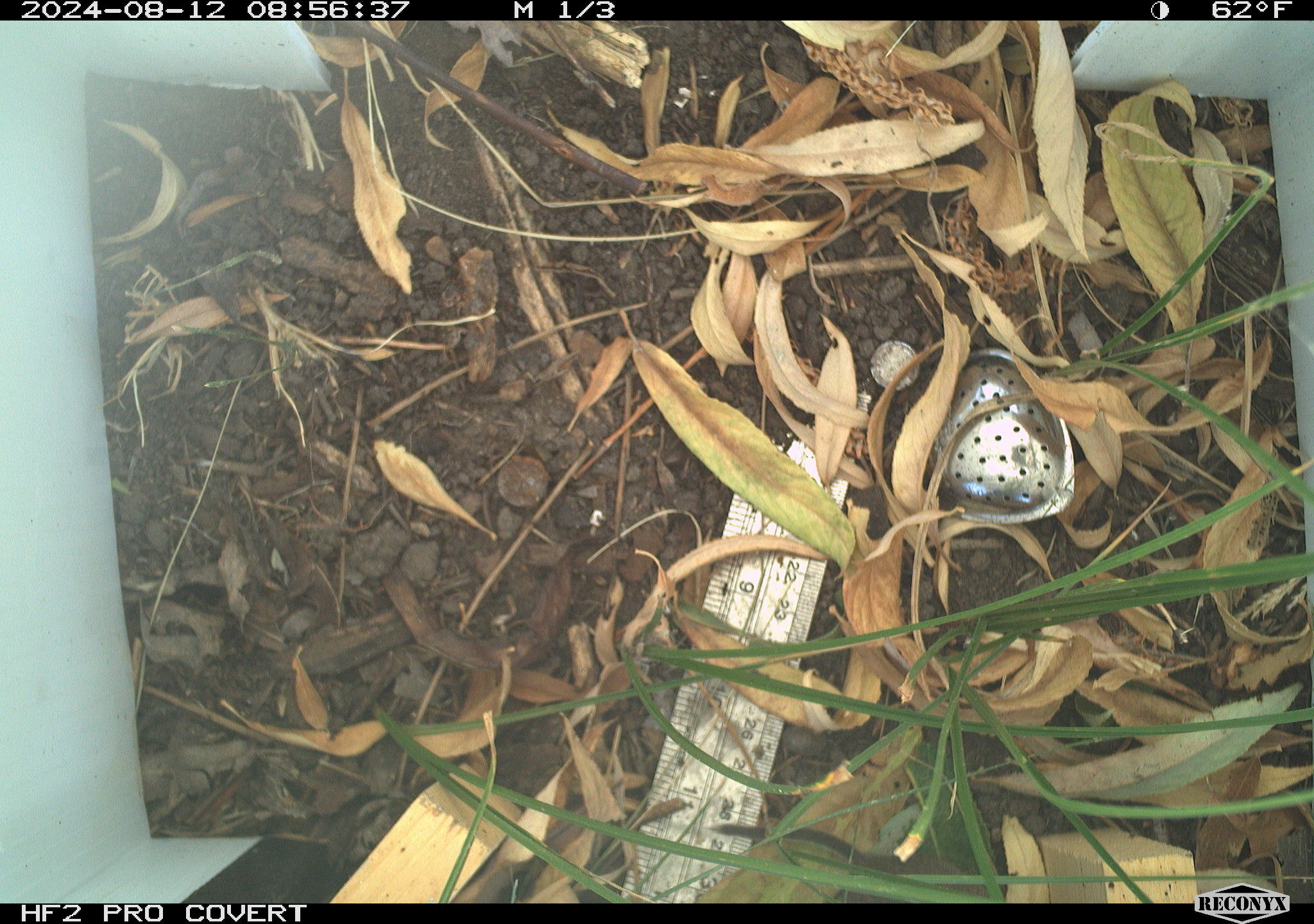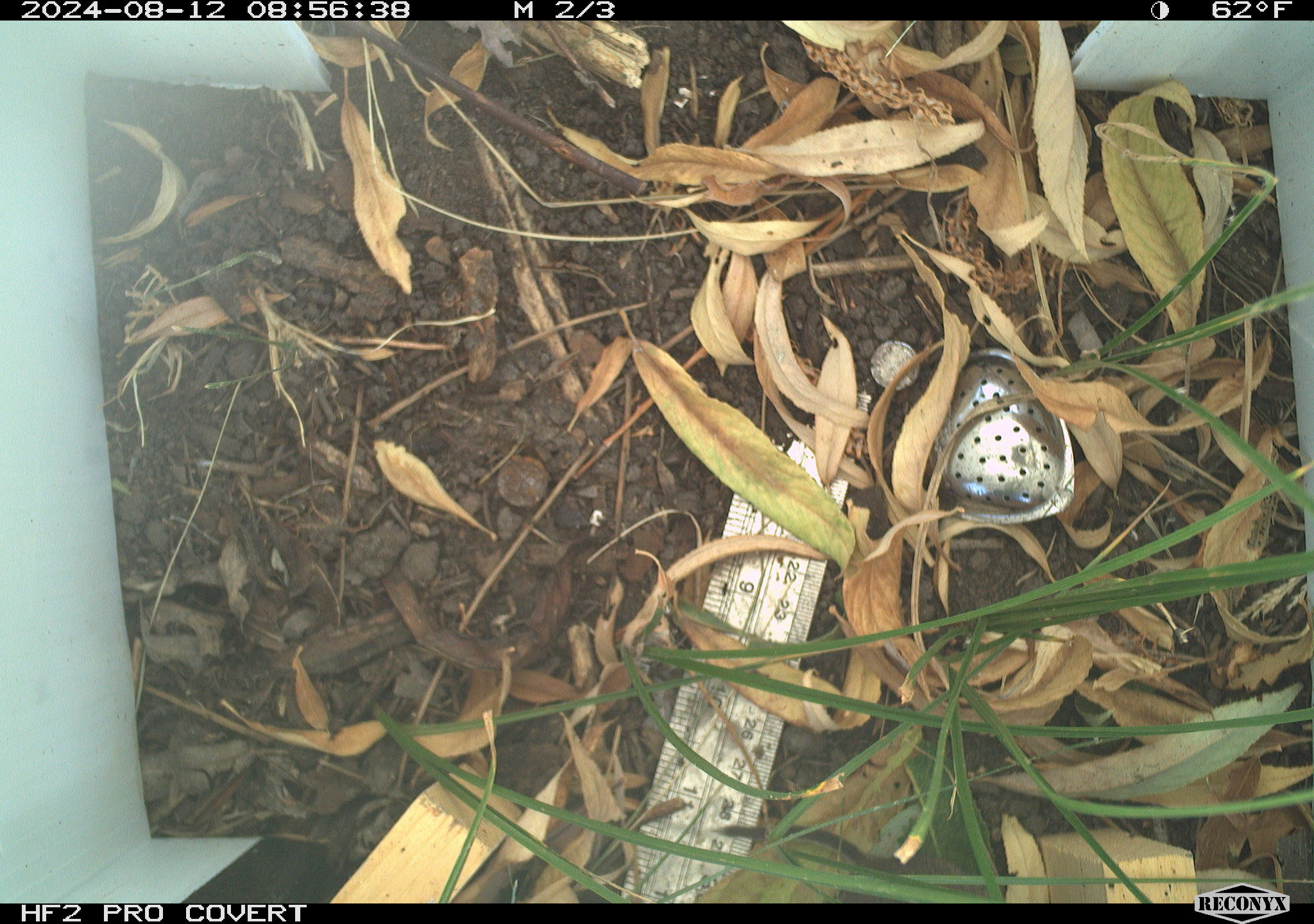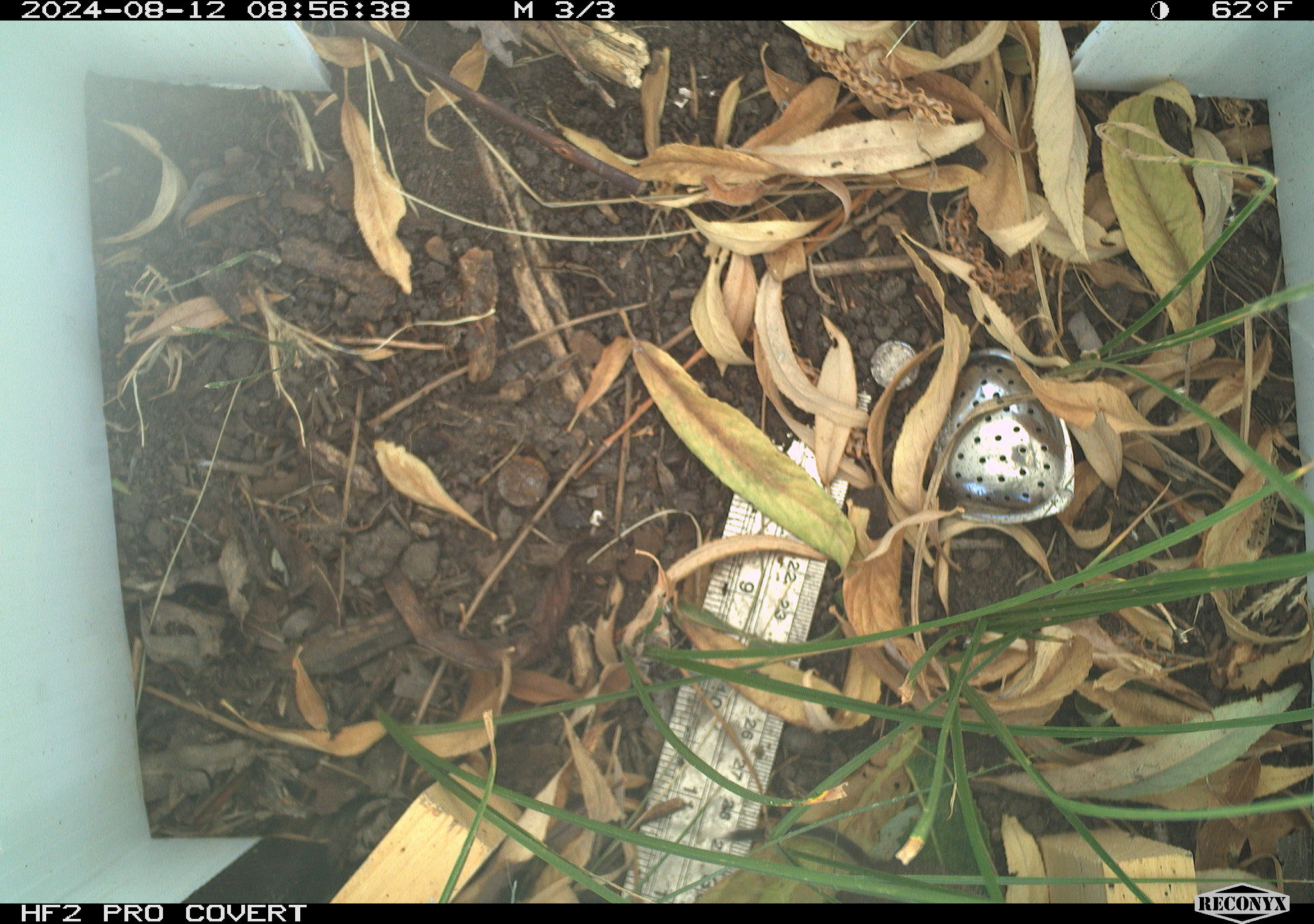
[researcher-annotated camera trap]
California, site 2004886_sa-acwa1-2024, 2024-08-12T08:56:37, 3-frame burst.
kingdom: Animalia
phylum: Chordata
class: Mammalia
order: Rodentia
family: Cricetidae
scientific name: Arvicolinae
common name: voles, lemmings, and muskrats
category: arvicolinae subfamily